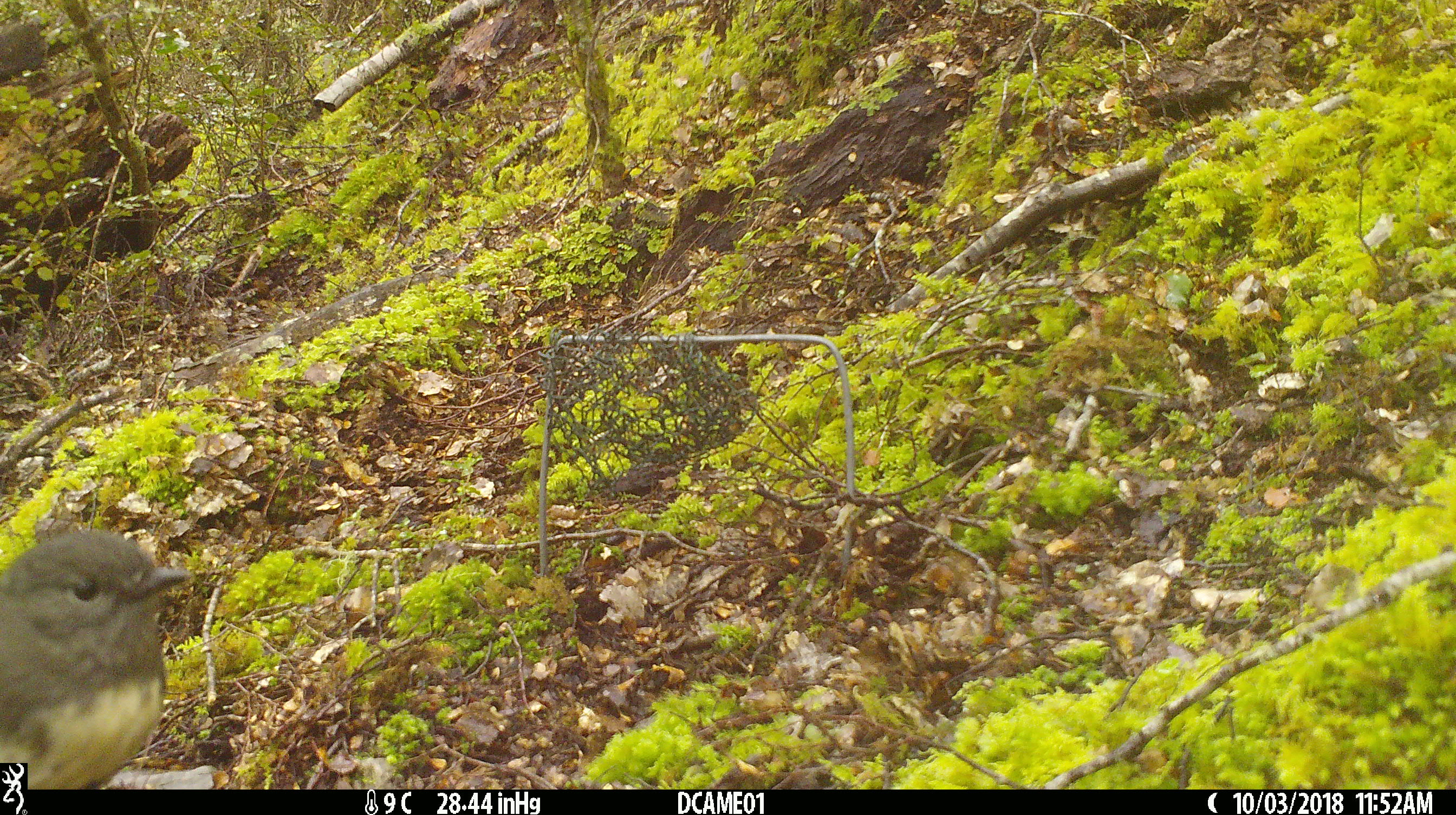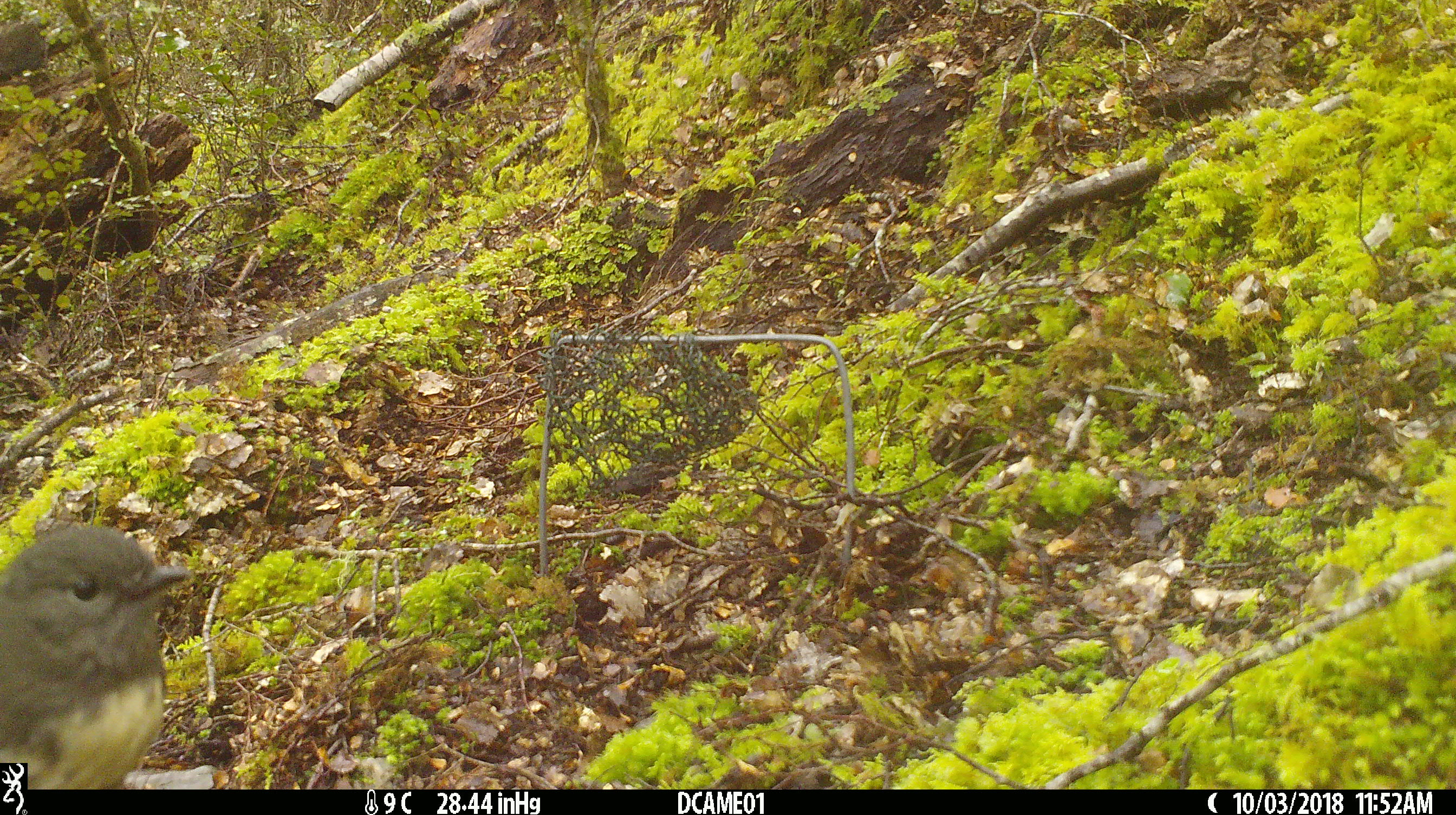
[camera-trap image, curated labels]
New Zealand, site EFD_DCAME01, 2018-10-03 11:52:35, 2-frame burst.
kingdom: Animalia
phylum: Chordata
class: Aves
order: Passeriformes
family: Petroicidae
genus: Petroica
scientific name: Petroica australis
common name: new zealand robin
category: robin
Robin (new zealand robin) (Petroica australis).